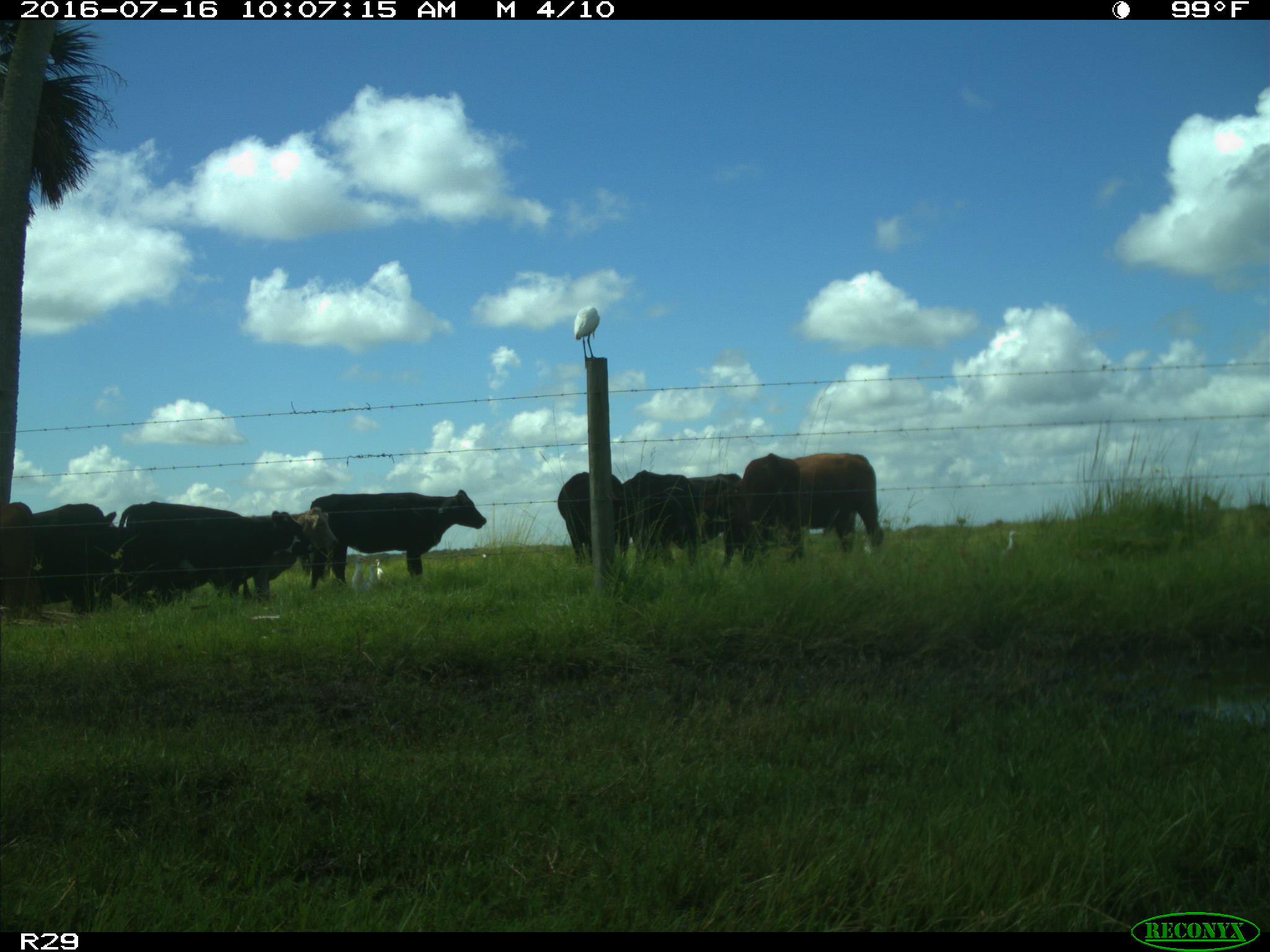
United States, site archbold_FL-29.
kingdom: Animalia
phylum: Chordata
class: Mammalia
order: Artiodactyla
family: Bovidae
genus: Bos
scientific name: Bos taurus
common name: domestic cow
Bos taurus (domestic cow).